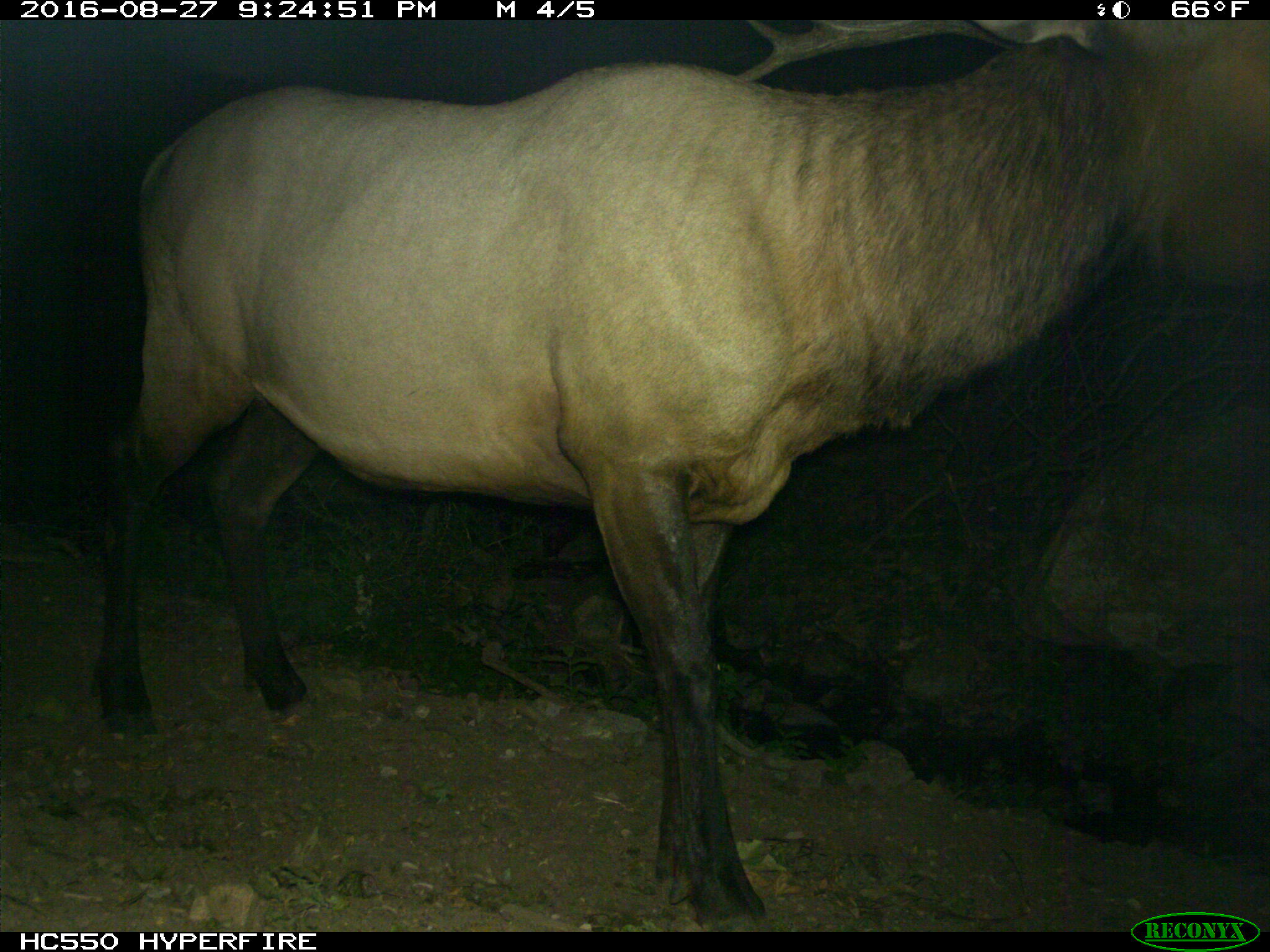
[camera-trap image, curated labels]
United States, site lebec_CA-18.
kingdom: Animalia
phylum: Chordata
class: Mammalia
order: Artiodactyla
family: Cervidae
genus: Cervus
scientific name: Cervus canadensis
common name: elk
Cervus canadensis (elk).